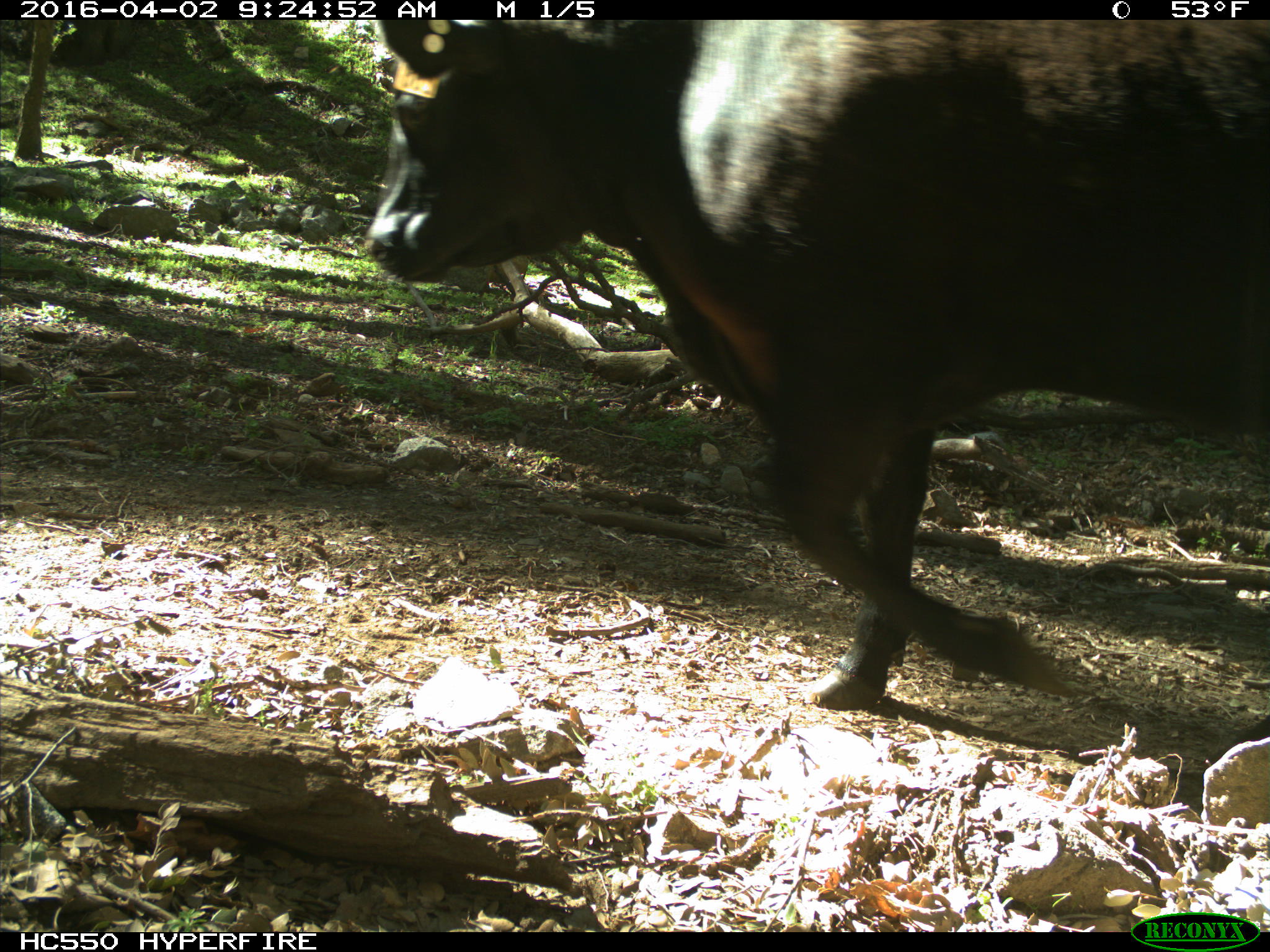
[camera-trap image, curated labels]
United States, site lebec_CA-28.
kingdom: Animalia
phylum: Chordata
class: Mammalia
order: Artiodactyla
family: Bovidae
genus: Bos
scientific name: Bos taurus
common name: domestic cow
Bos taurus (domestic cow).